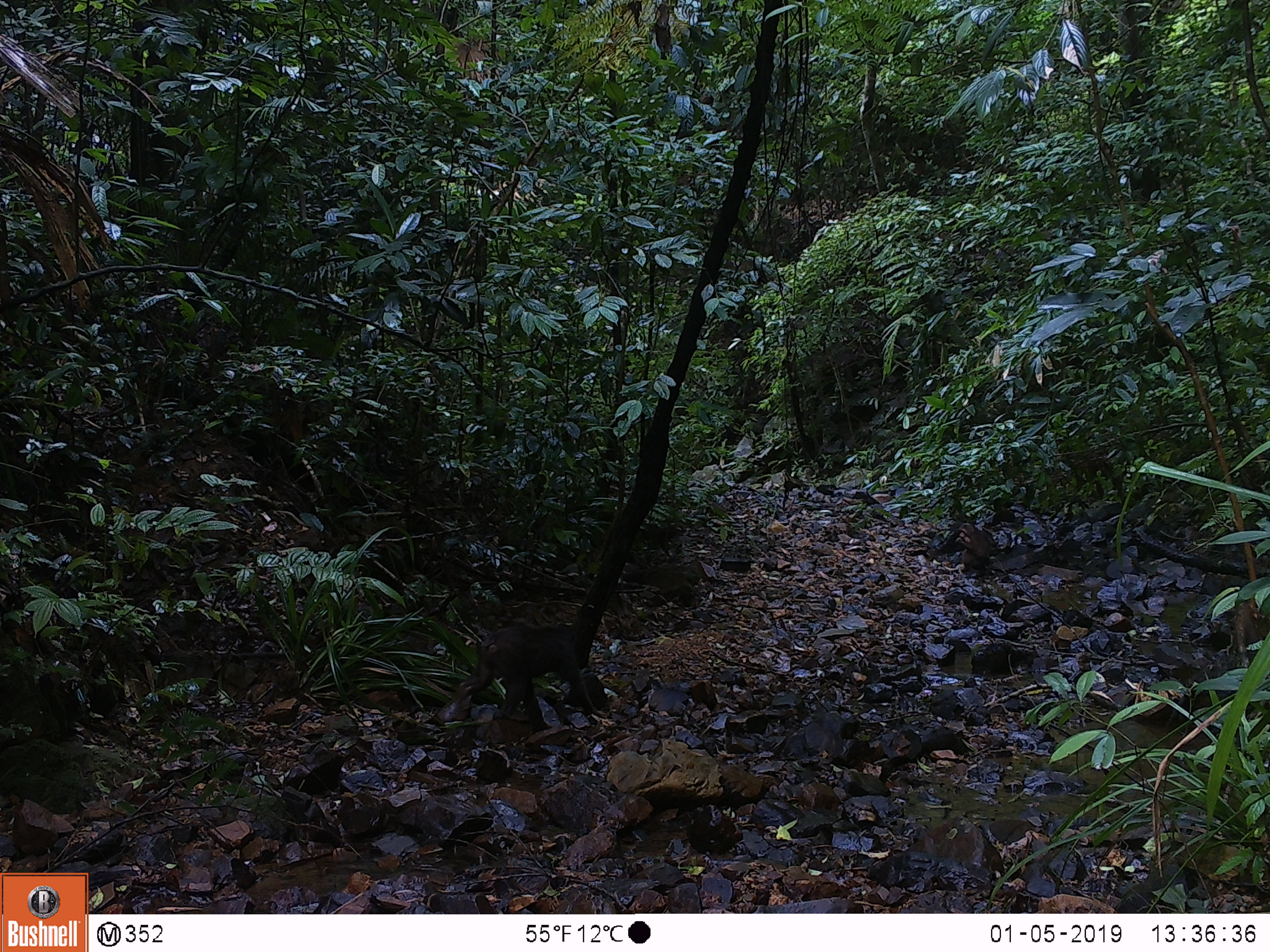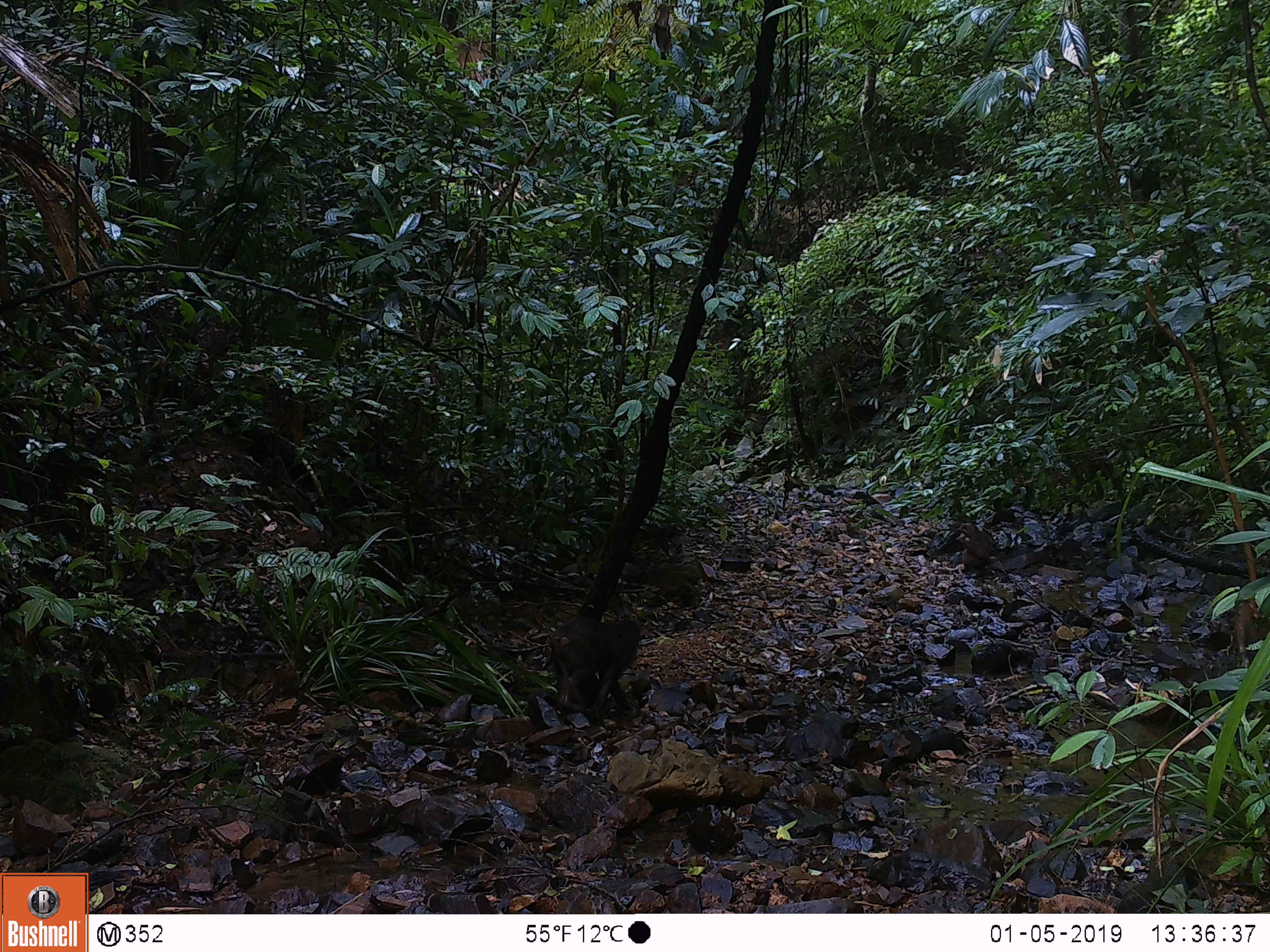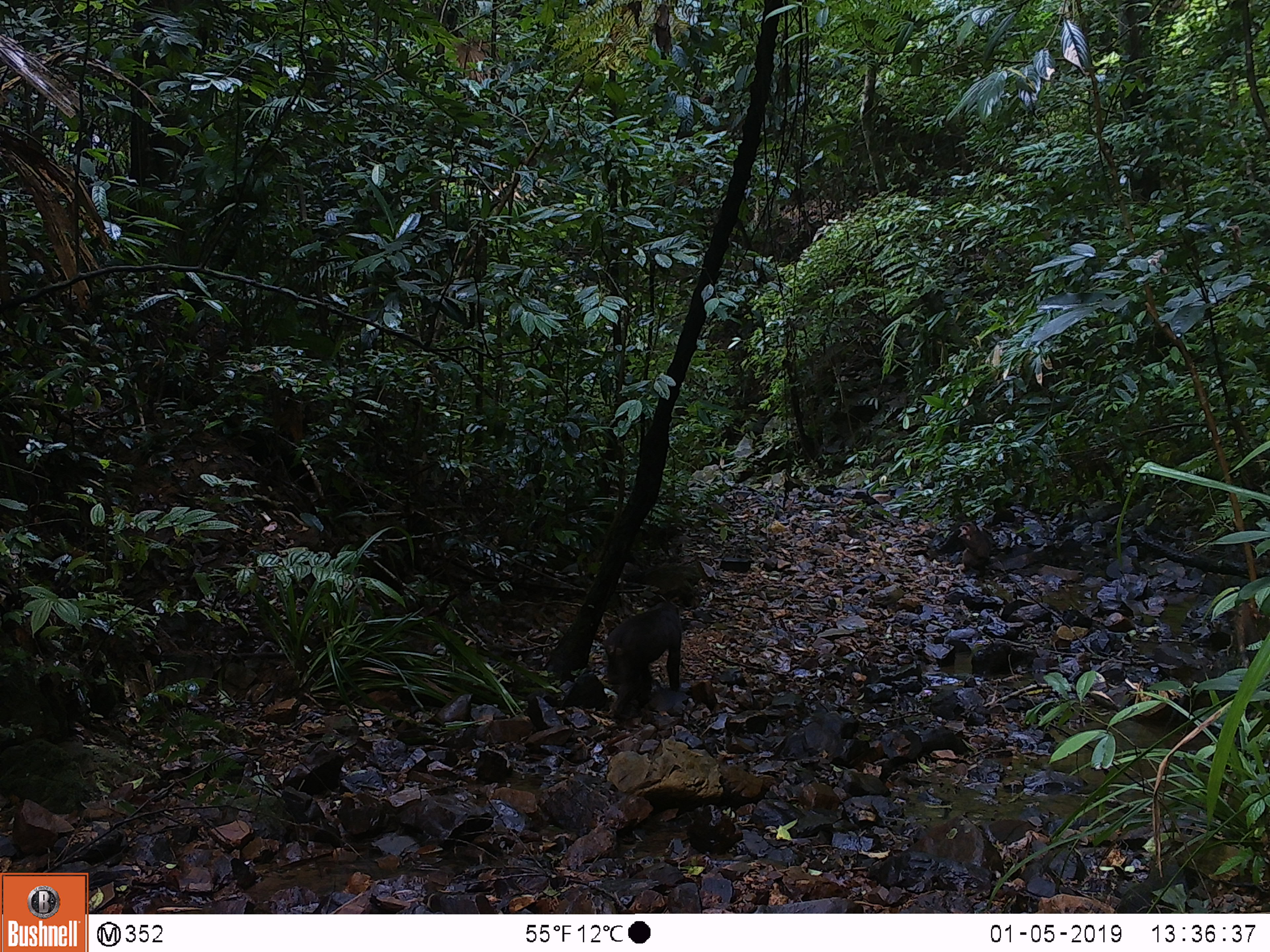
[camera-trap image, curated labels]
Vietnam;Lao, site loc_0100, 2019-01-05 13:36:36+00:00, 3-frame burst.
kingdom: Animalia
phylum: Chordata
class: Mammalia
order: Primates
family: Cercopithecidae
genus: Macaca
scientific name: Macaca arctoides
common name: stump-tailed macaque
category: stump tailed macaque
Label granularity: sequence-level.